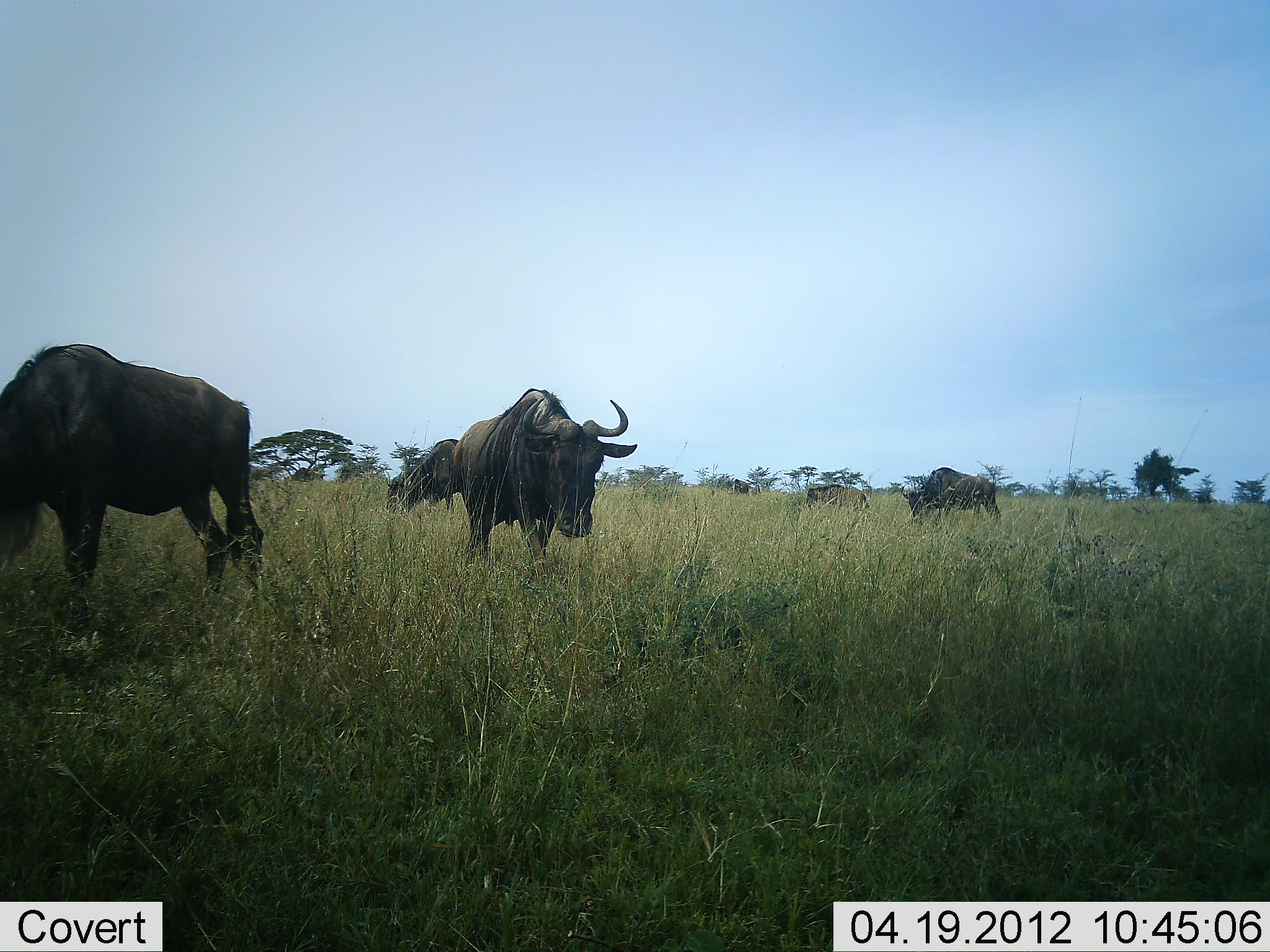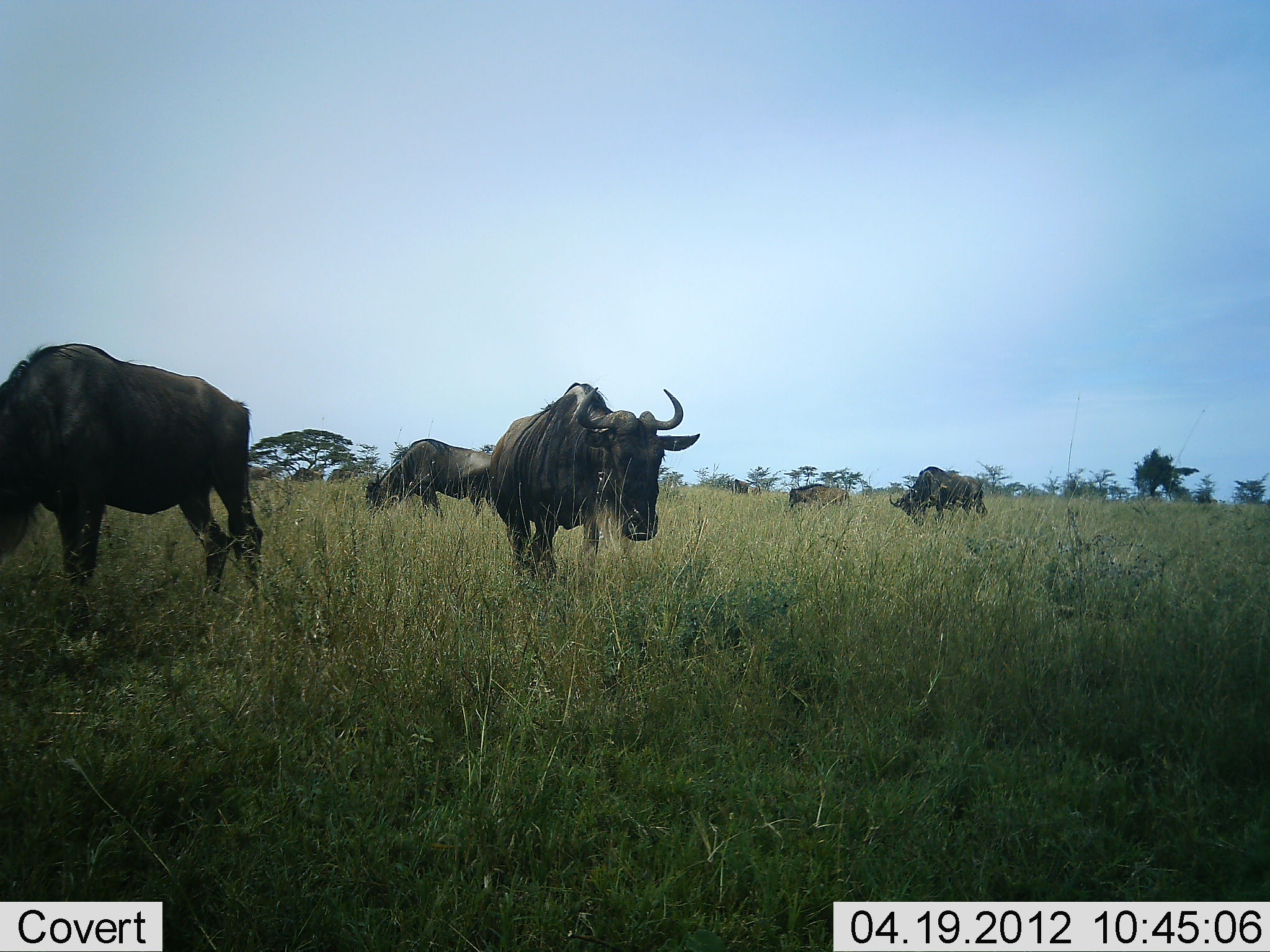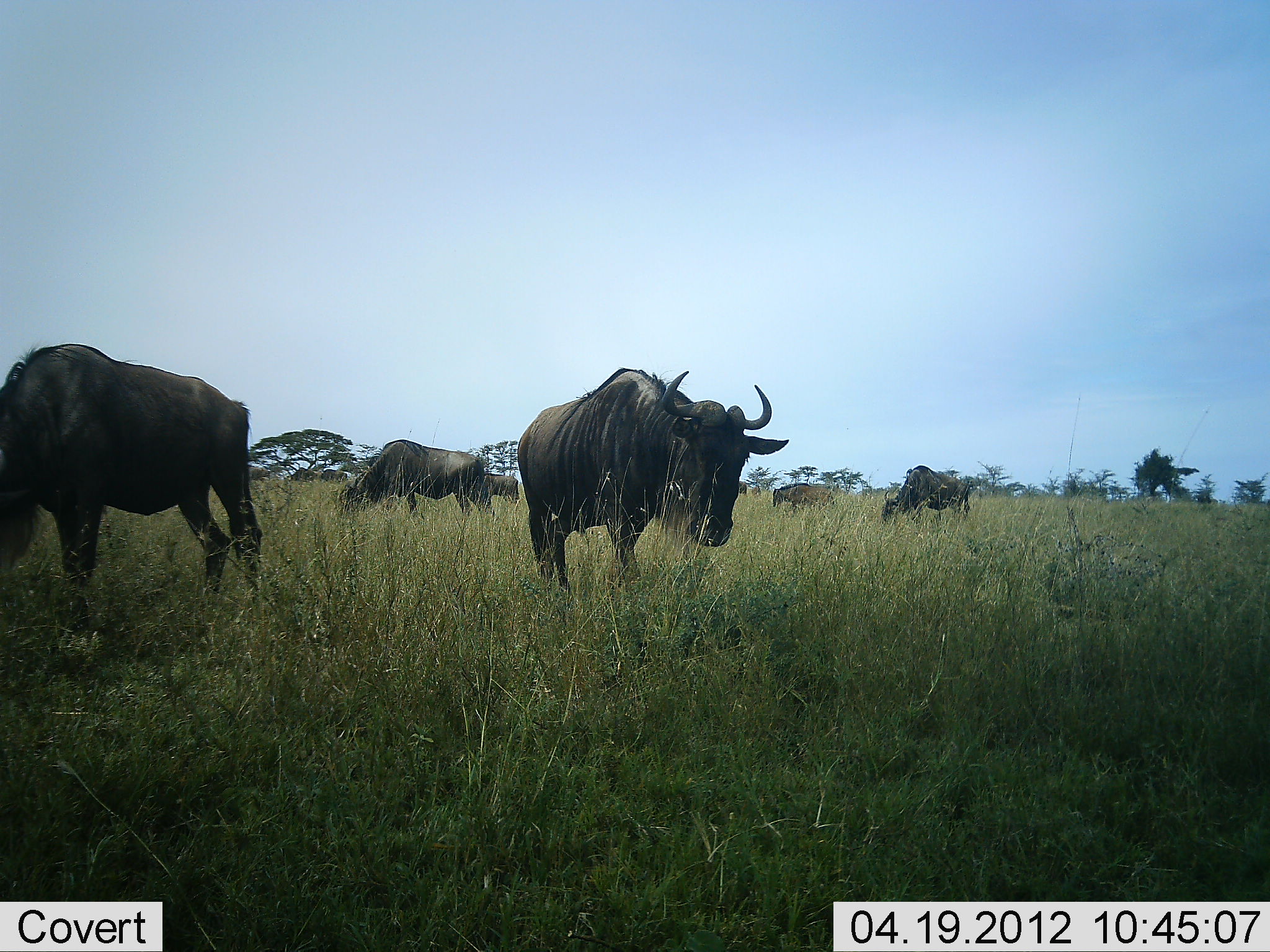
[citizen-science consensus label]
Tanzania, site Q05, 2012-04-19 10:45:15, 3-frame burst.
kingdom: Animalia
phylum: Chordata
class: Mammalia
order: Artiodactyla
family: Bovidae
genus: Connochaetes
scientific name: Connochaetes taurinus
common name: blue wildebeest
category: wildebeest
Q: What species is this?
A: Wildebeest (blue wildebeest) (Connochaetes taurinus).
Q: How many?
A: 7.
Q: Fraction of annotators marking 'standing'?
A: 54%.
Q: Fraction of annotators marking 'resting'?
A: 0%.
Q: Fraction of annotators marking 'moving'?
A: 62%.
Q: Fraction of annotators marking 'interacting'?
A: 8%.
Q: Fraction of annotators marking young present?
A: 8%.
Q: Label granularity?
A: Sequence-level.